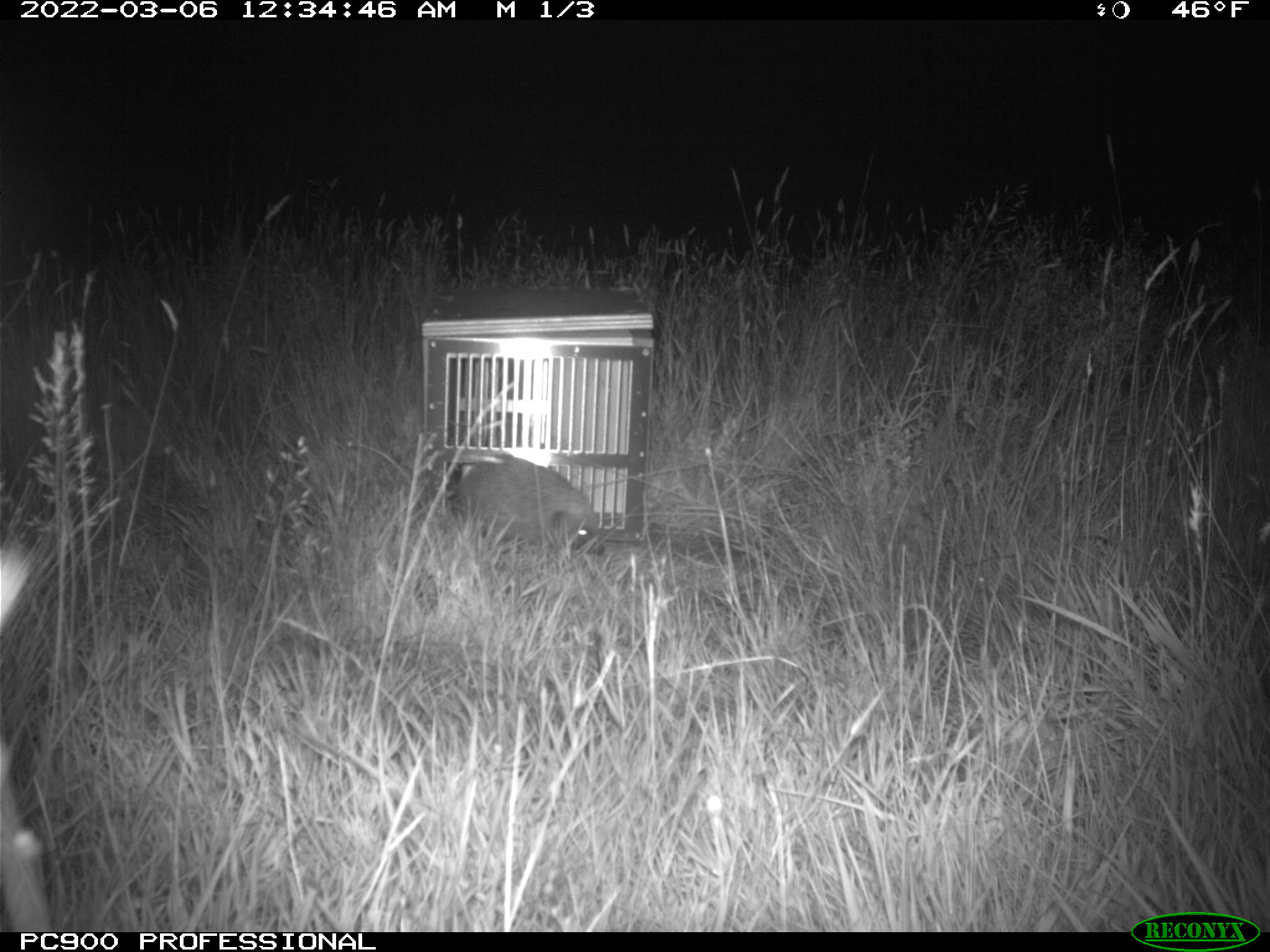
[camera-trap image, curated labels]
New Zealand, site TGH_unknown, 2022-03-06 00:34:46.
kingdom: Animalia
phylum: Chordata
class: Mammalia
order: Eulipotyphla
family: Erinaceidae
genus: Erinaceus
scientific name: Erinaceus europaeus europaeus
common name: european hedgehog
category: hedgehog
Hedgehog (european hedgehog) (Erinaceus europaeus europaeus).